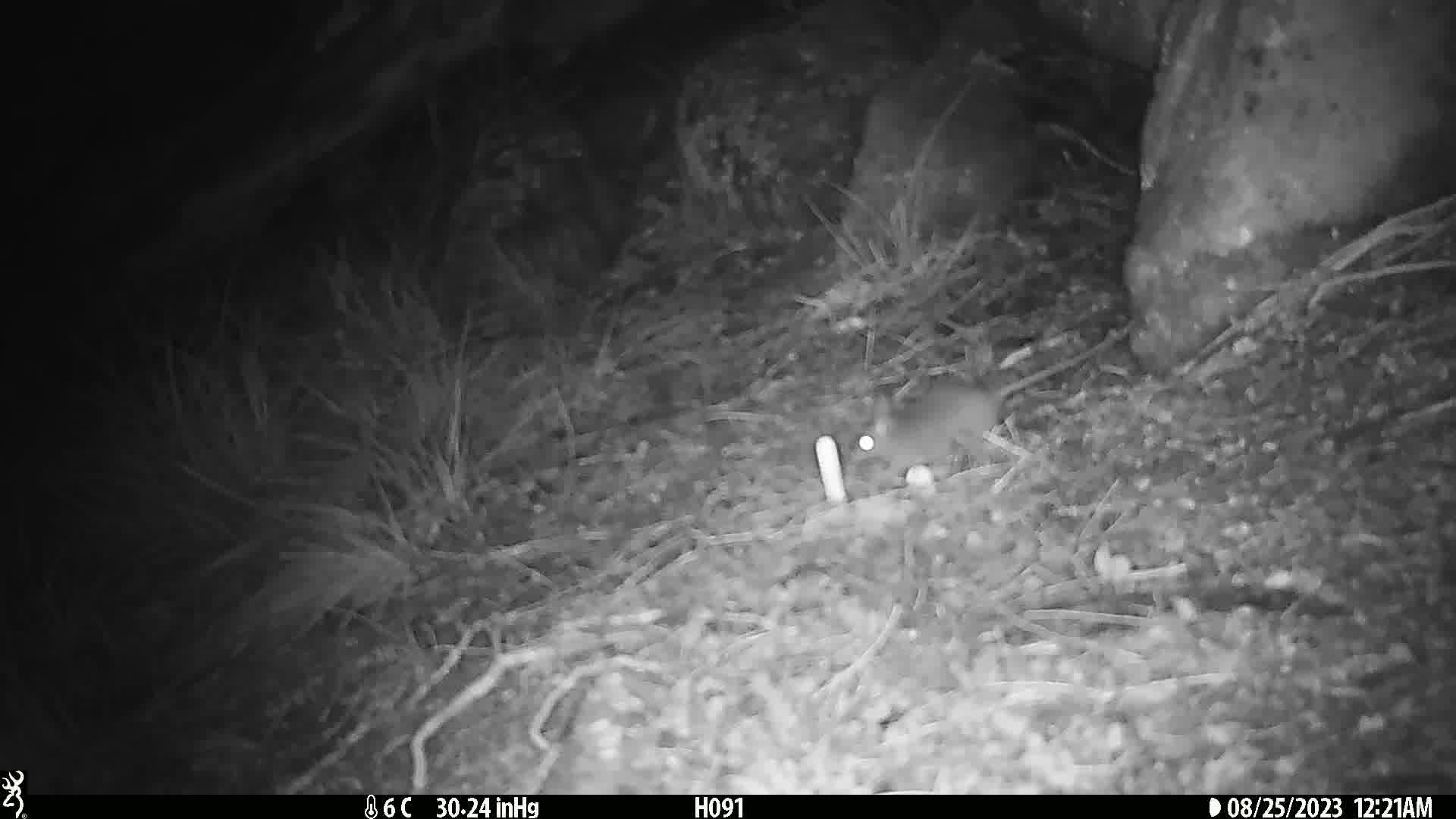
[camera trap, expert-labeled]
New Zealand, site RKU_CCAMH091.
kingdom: Animalia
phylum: Chordata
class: Mammalia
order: Rodentia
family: Muridae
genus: Rattus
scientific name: Rattus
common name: rat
Rat (Rattus).